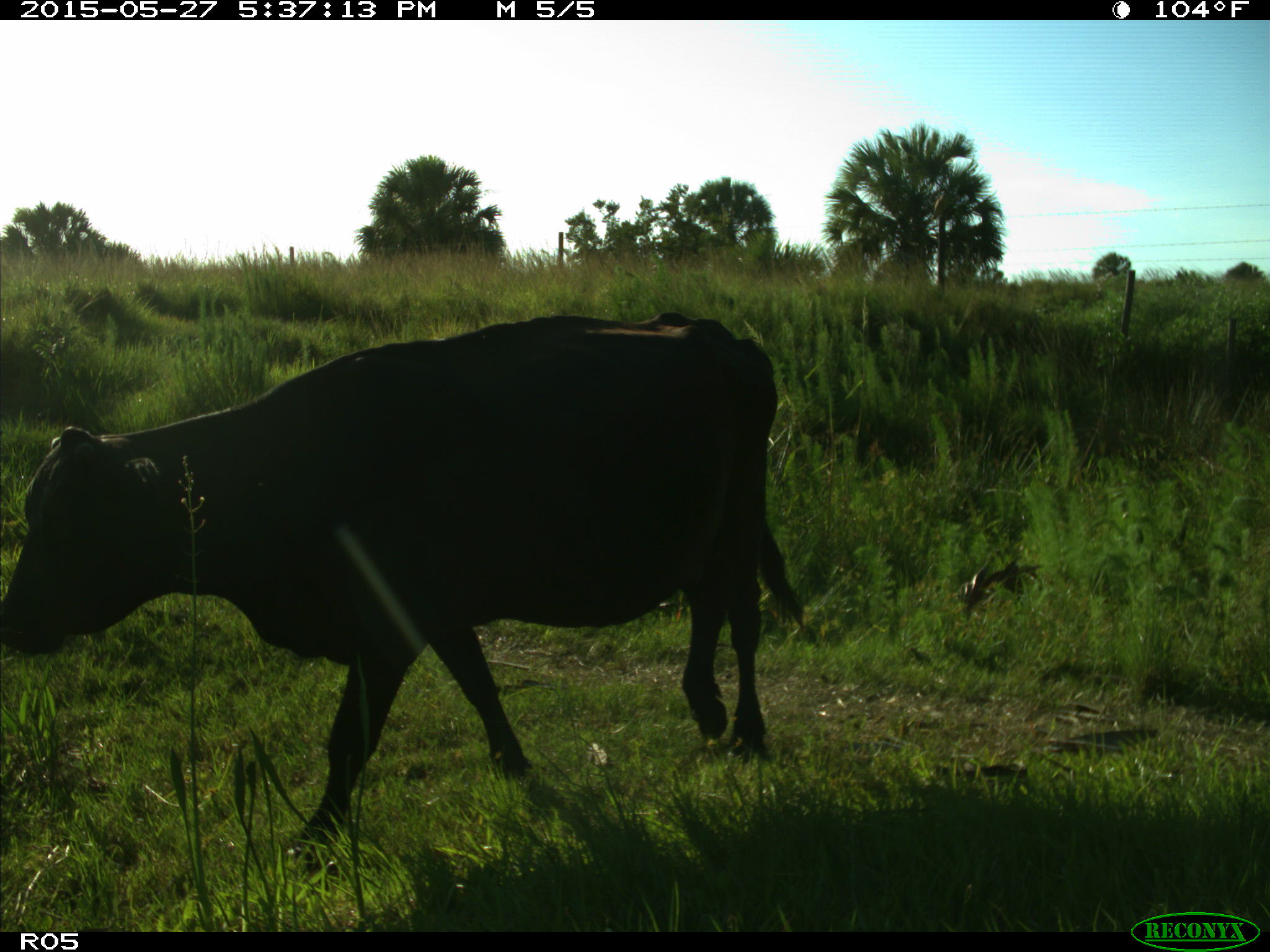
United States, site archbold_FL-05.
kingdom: Animalia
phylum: Chordata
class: Mammalia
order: Artiodactyla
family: Bovidae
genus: Bos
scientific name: Bos taurus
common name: domestic cow